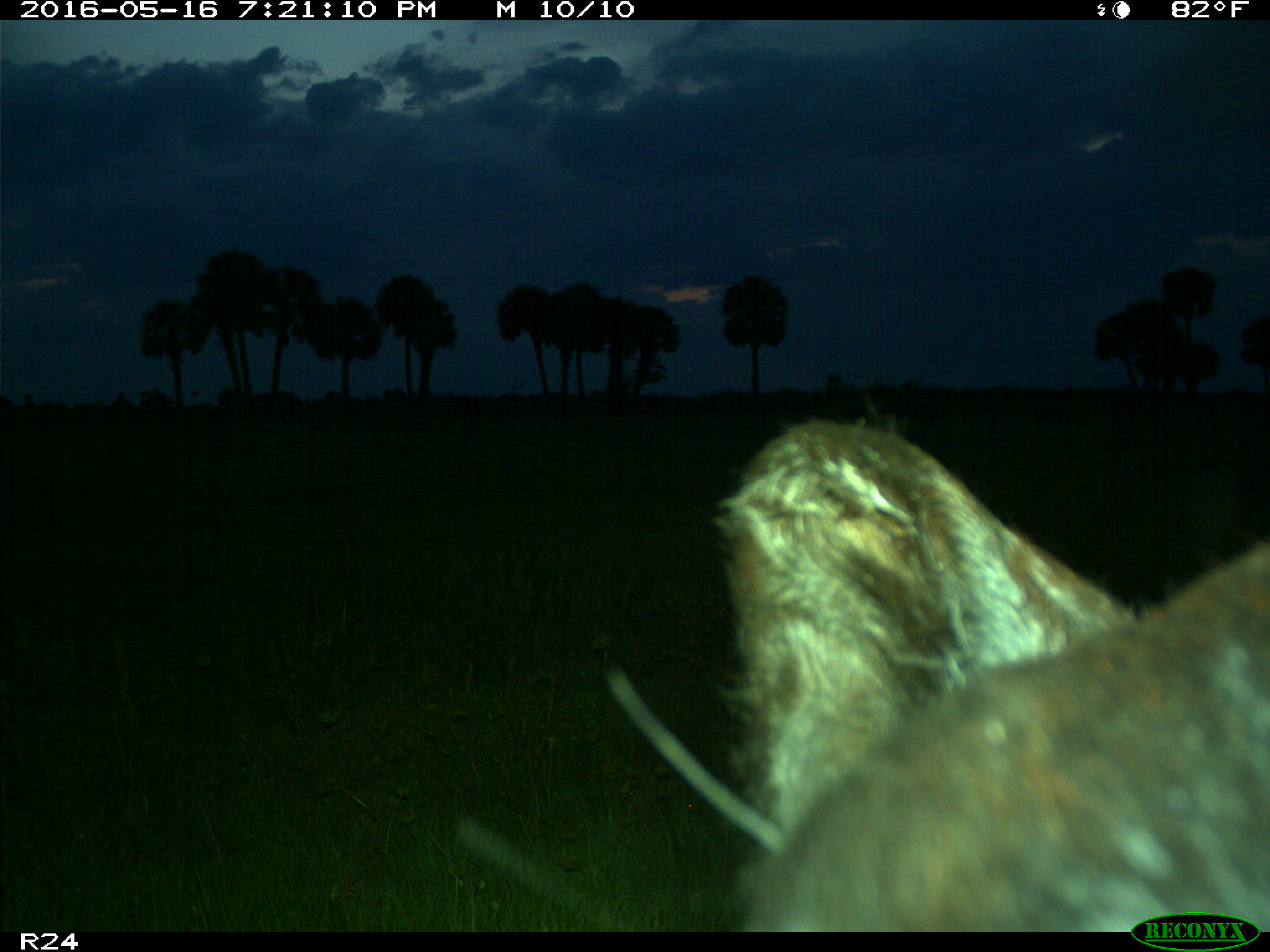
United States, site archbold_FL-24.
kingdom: Animalia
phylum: Chordata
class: Mammalia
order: Artiodactyla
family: Bovidae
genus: Bos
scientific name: Bos taurus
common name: domestic cow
Bos taurus (domestic cow).